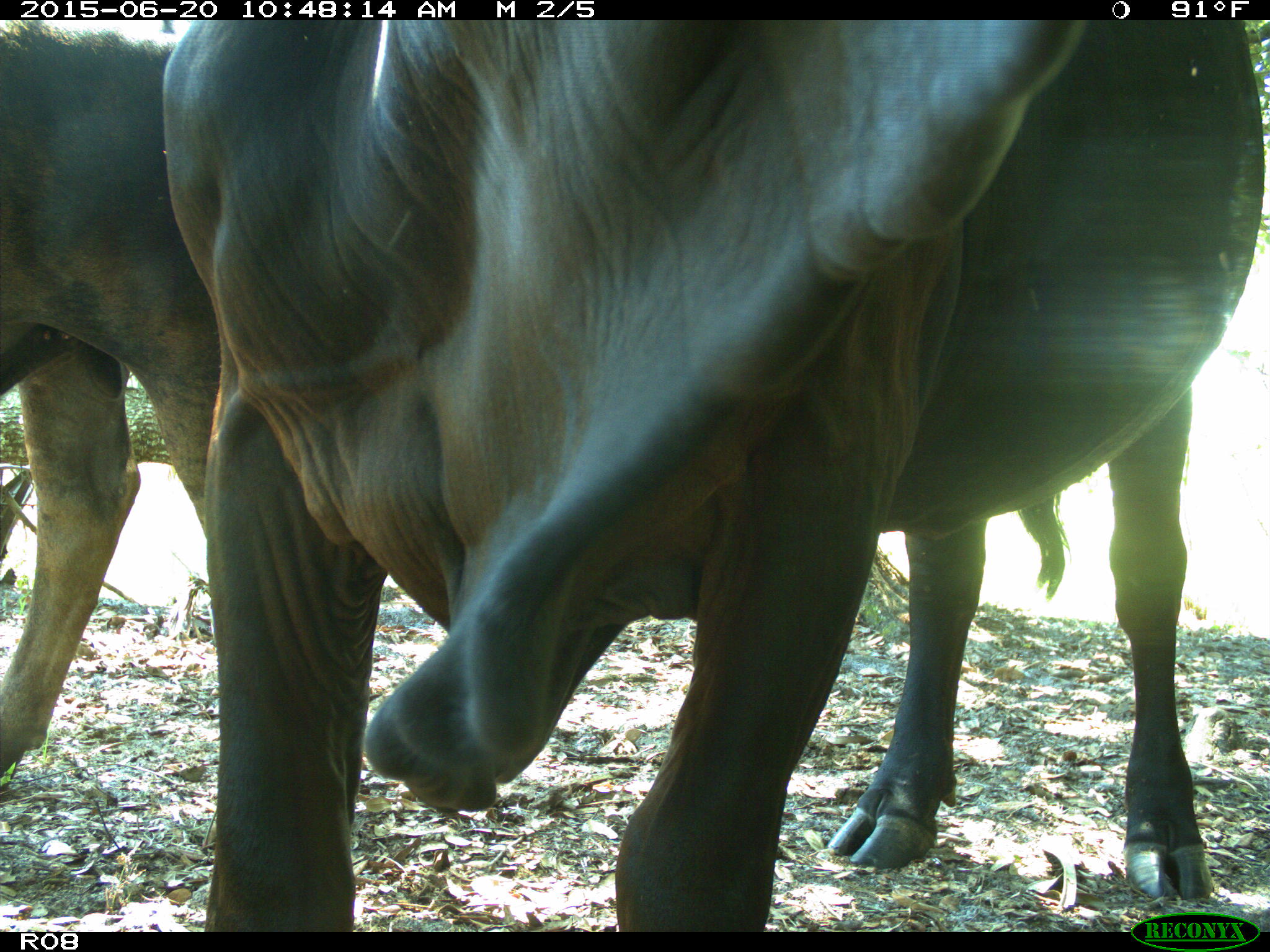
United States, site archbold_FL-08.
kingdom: Animalia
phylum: Chordata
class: Mammalia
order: Artiodactyla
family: Bovidae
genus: Bos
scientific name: Bos taurus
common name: domestic cow